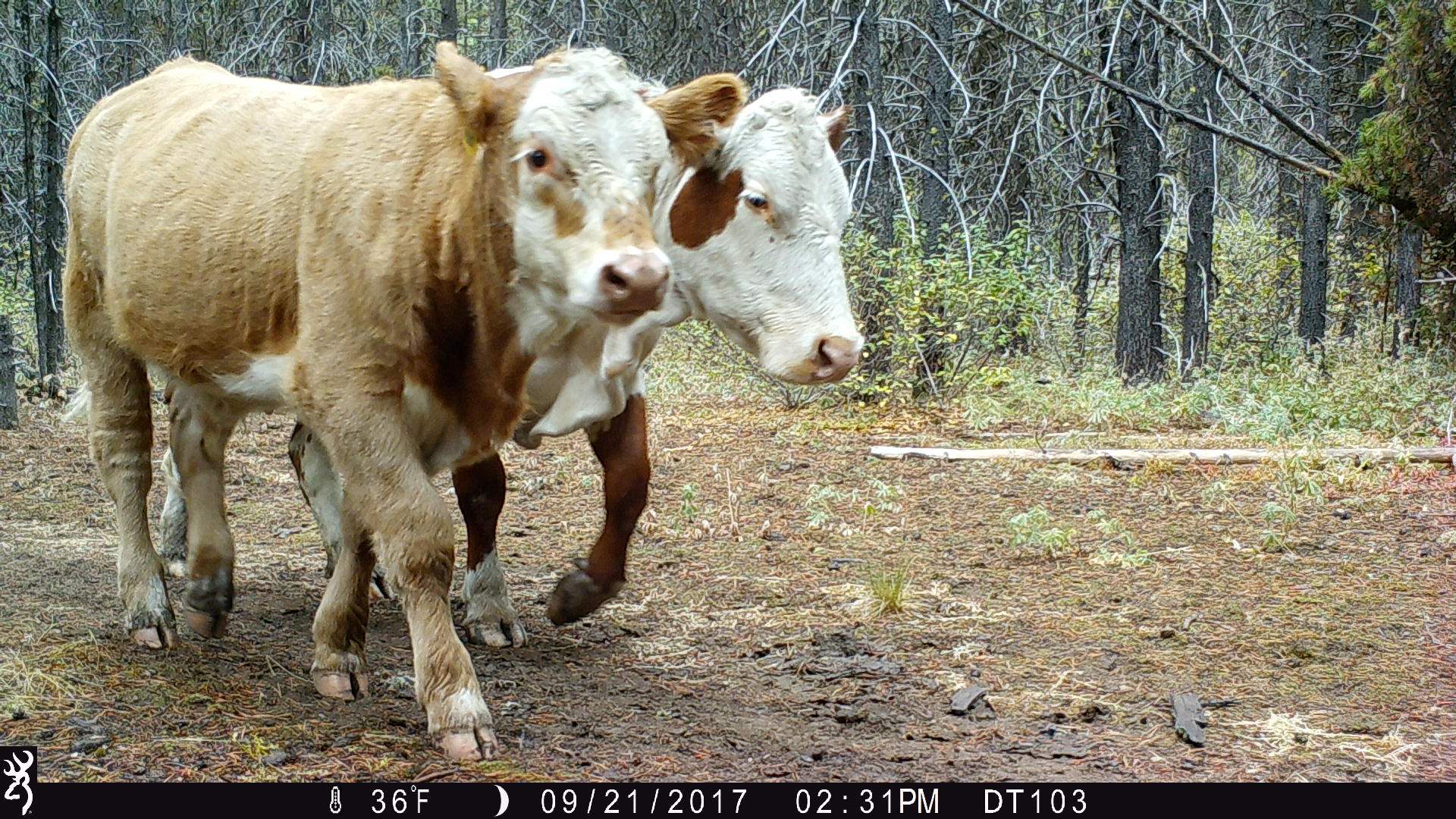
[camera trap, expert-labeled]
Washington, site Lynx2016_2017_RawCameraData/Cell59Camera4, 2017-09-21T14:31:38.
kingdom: Animalia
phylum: Chordata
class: Mammalia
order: Artiodactyla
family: Bovidae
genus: Bos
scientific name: Bos taurus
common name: domestic cattle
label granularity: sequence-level